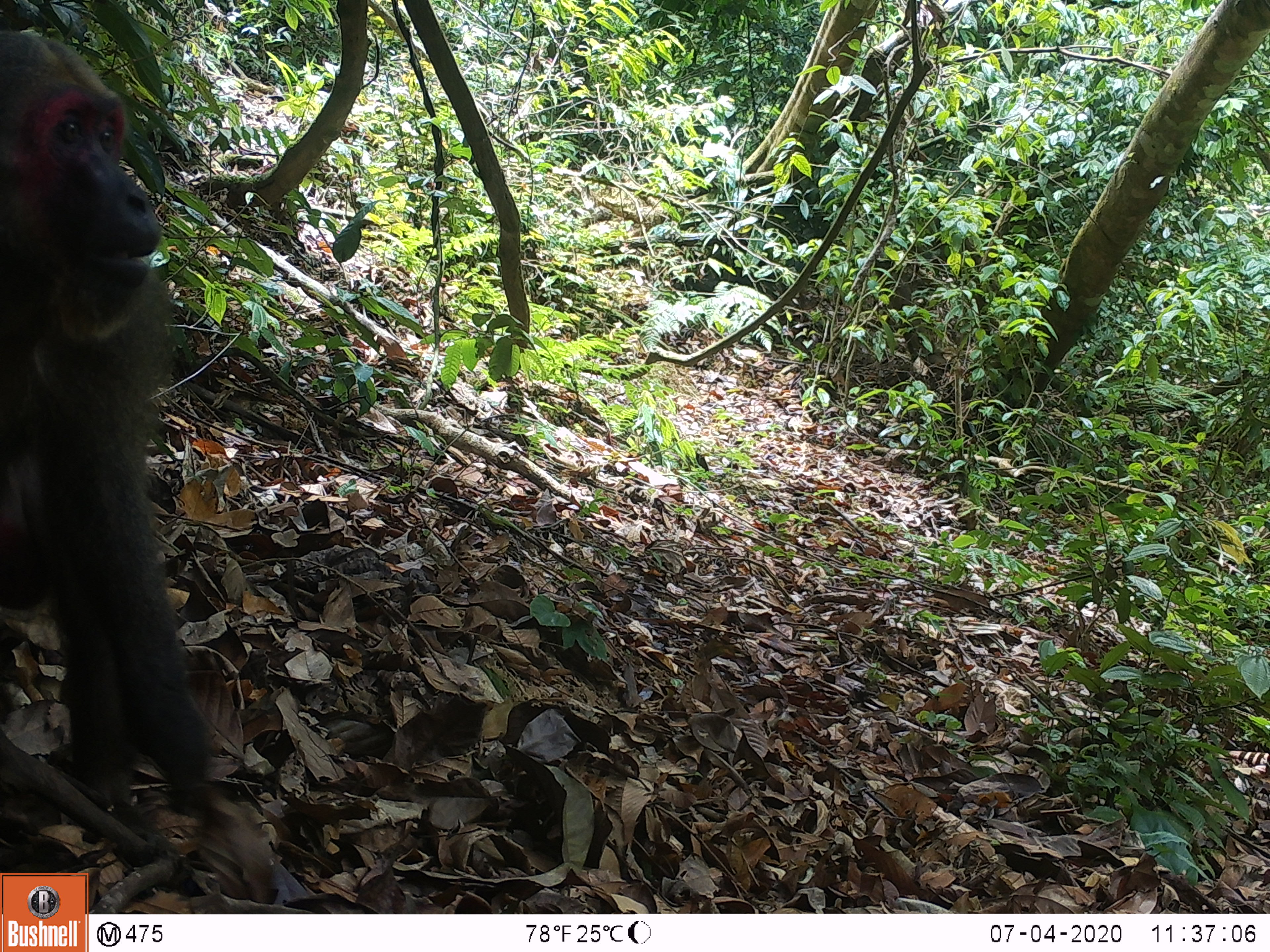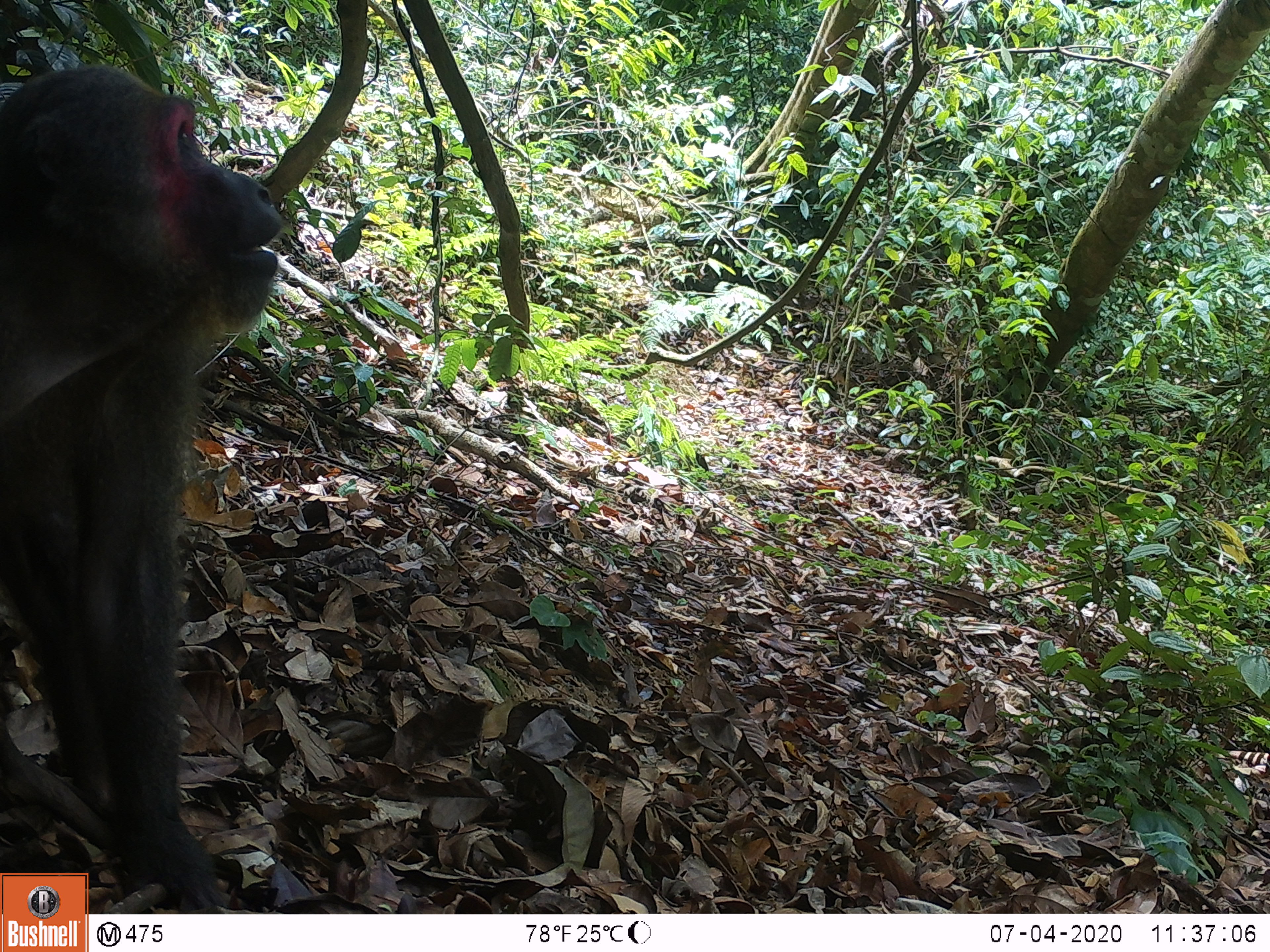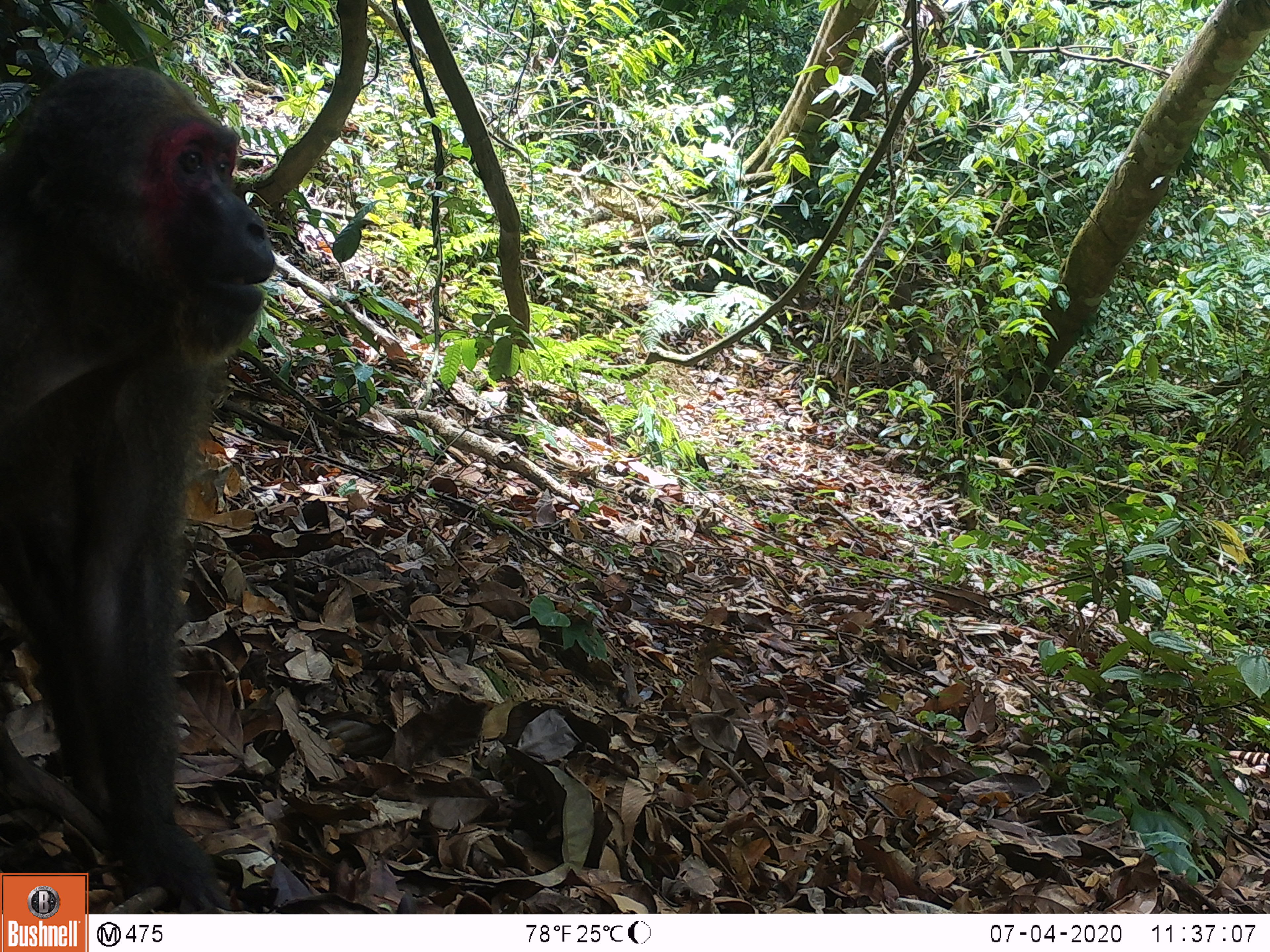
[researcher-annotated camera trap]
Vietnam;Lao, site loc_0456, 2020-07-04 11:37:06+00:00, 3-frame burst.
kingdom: Animalia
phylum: Chordata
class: Mammalia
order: Primates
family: Cercopithecidae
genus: Macaca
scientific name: Macaca arctoides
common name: stump-tailed macaque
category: stump tailed macaque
Stump tailed macaque (stump-tailed macaque) (Macaca arctoides). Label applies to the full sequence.